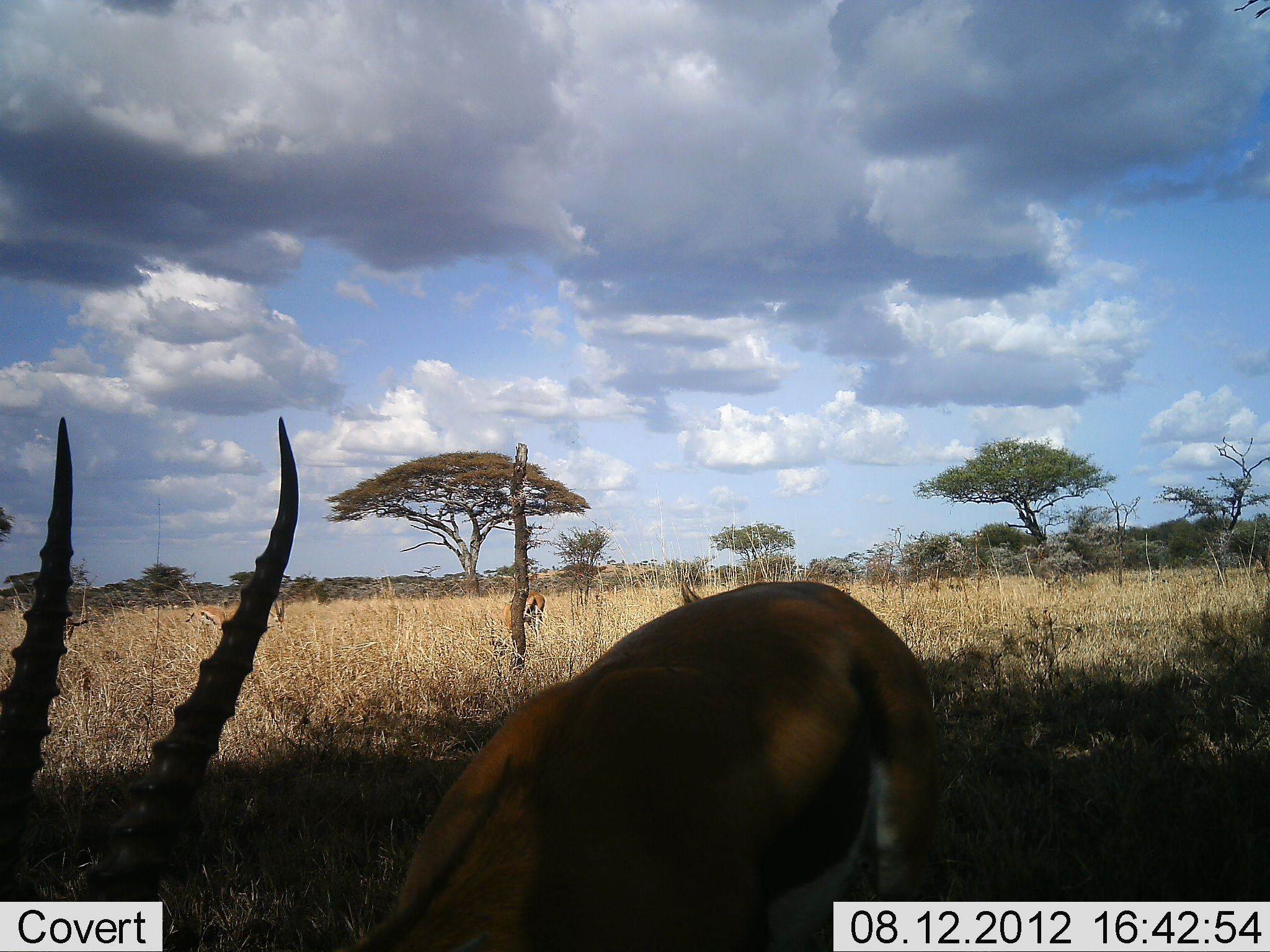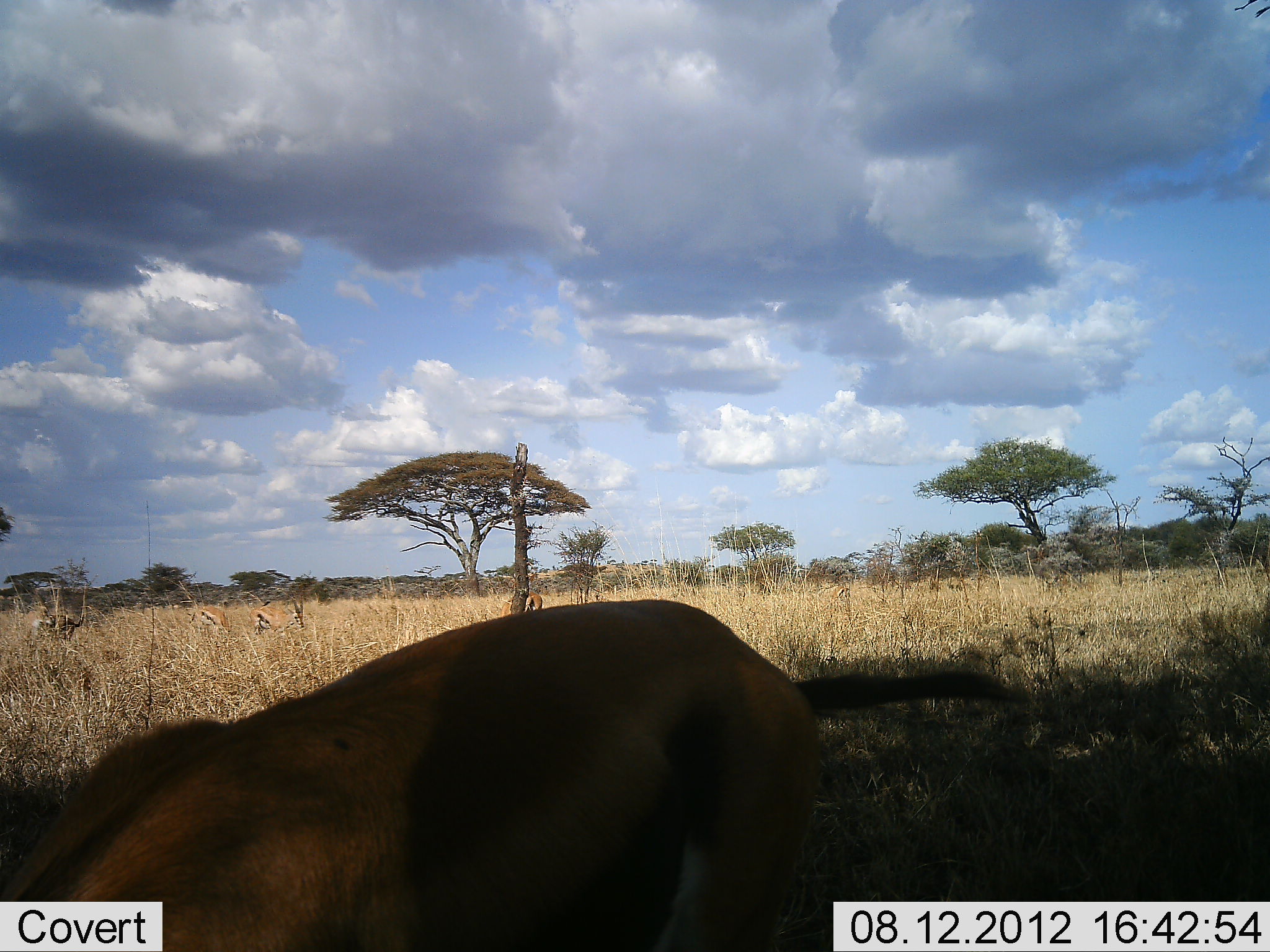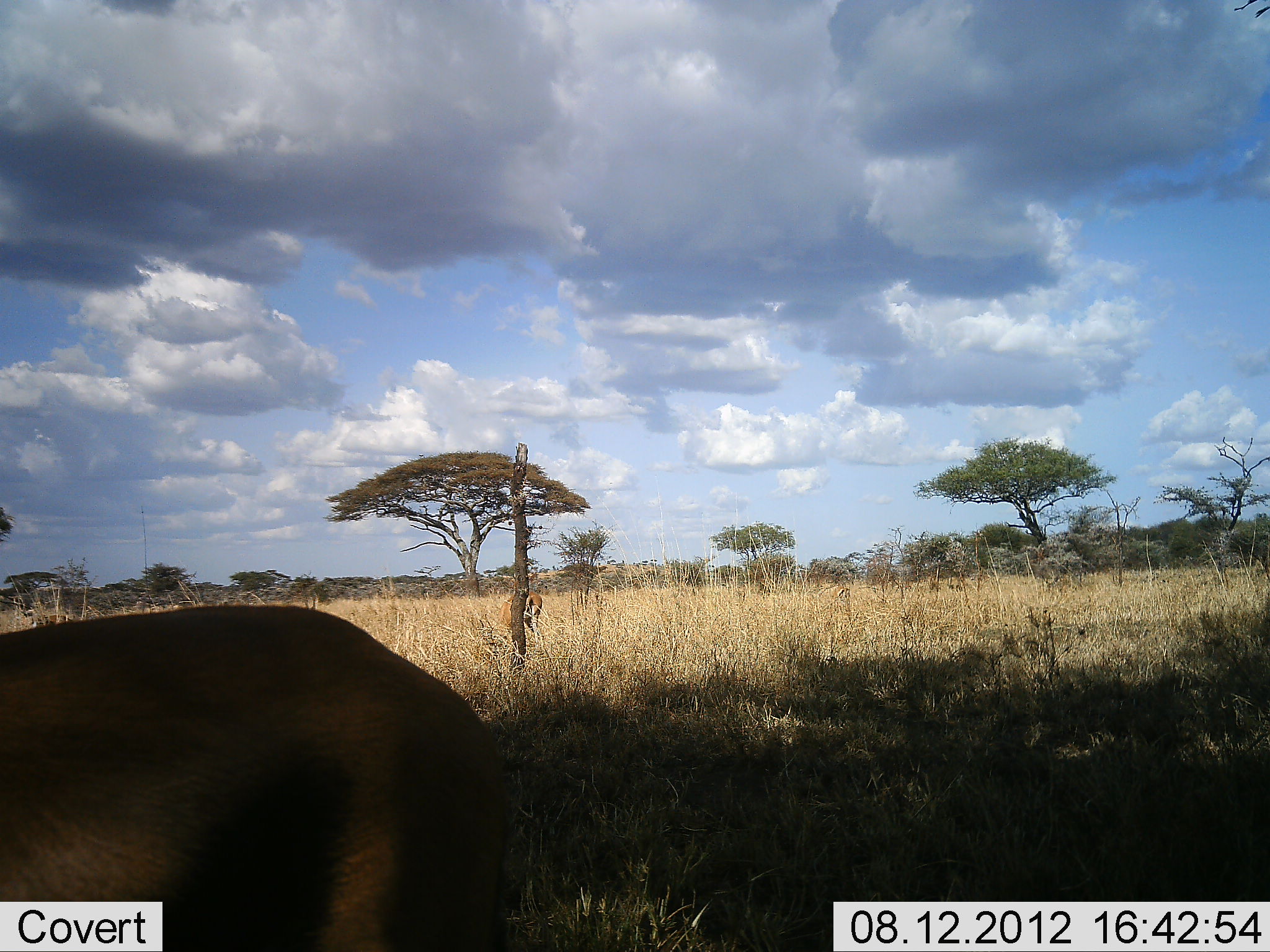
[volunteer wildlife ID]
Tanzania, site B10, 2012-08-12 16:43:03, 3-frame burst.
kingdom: Animalia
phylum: Chordata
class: Mammalia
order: Artiodactyla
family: Bovidae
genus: Eudorcas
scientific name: Eudorcas thomsonii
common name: thomson's gazelle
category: gazellethomsons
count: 4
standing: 33%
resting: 0%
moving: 42%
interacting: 8%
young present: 0%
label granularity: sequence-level